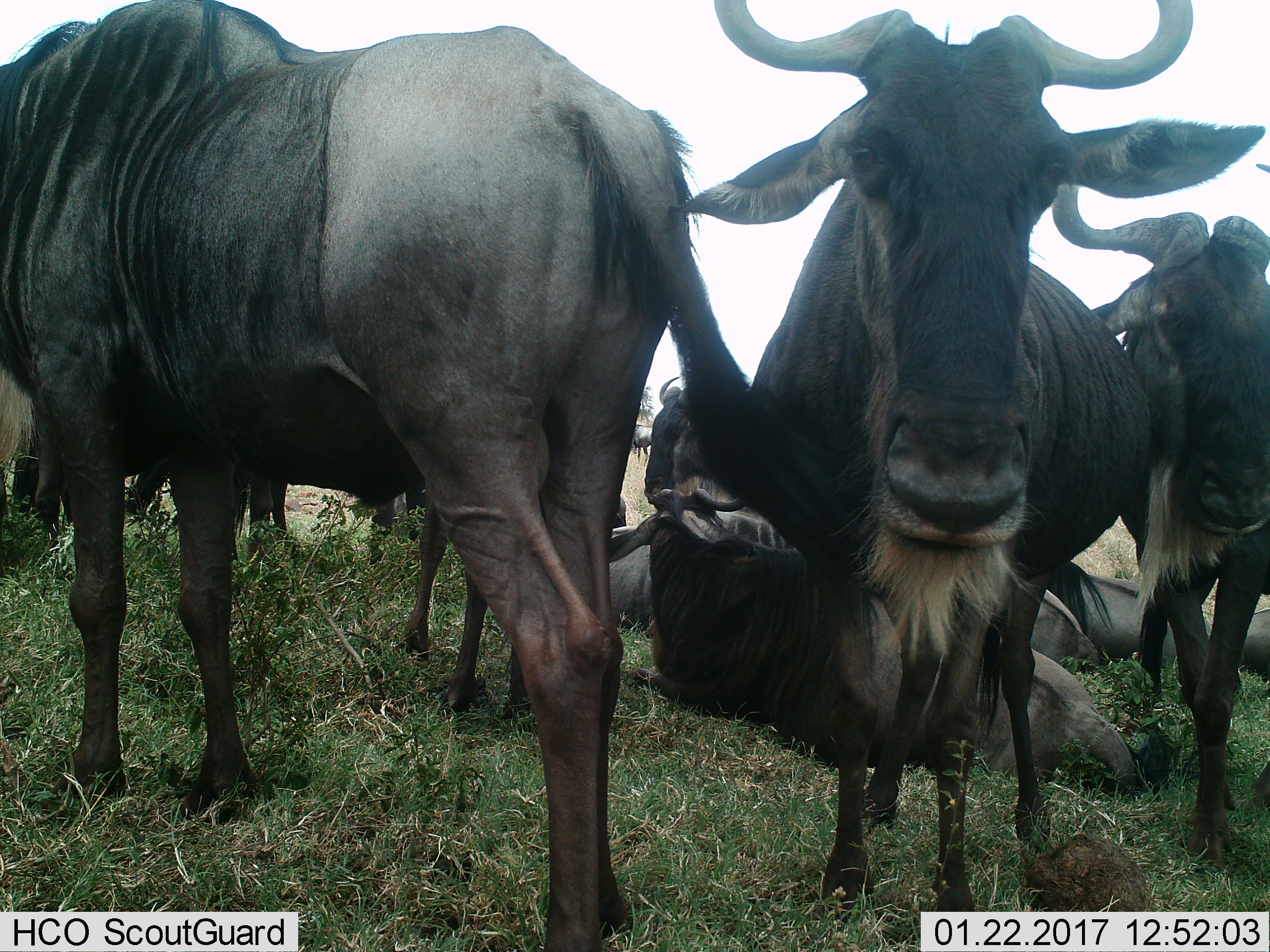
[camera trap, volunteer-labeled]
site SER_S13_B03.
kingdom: Animalia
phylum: Chordata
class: Mammalia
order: Artiodactyla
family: Bovidae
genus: Connochaetes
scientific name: Connochaetes taurinus taurinus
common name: blue wildebeest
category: wildebeestblue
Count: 8.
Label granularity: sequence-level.